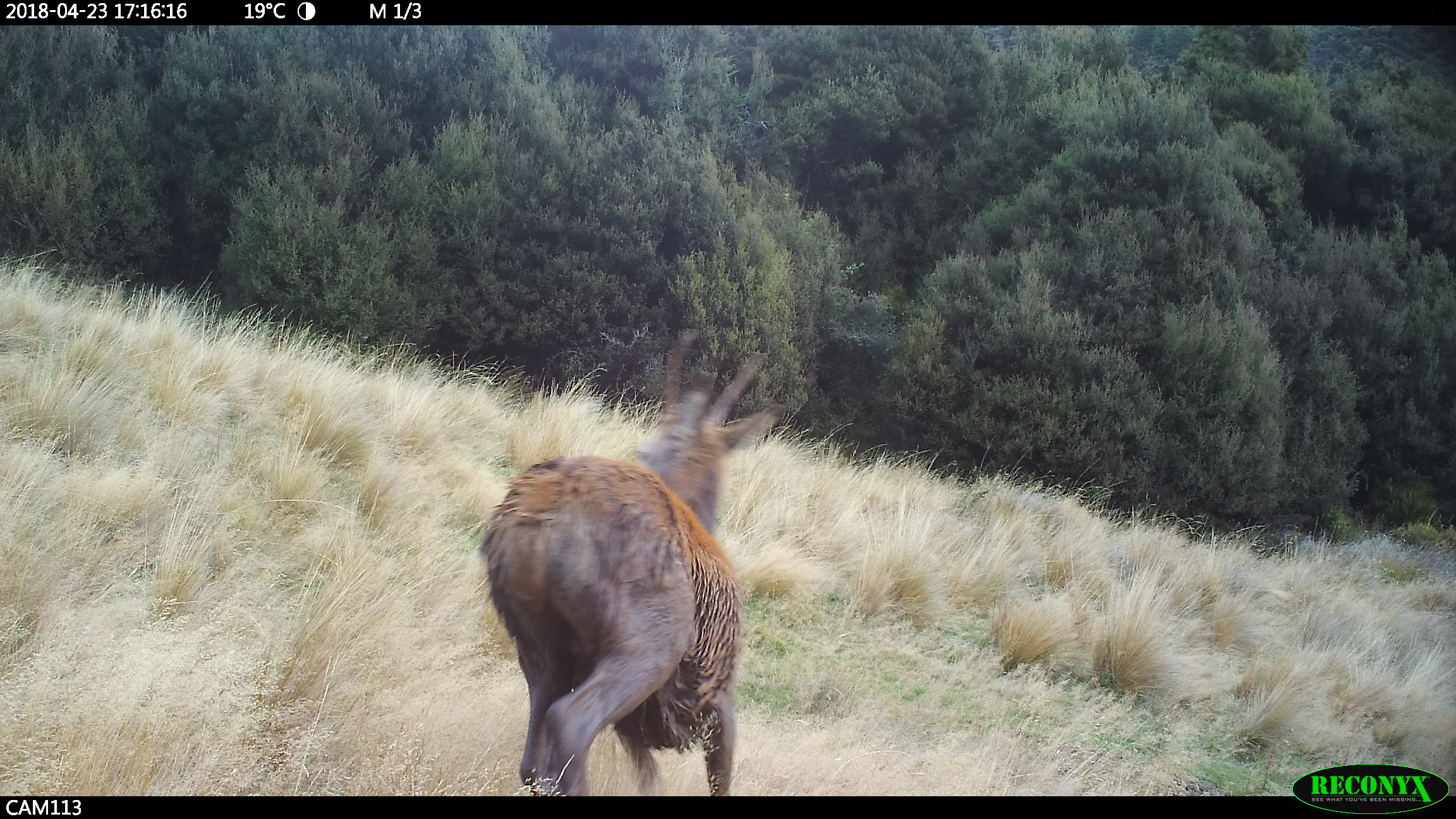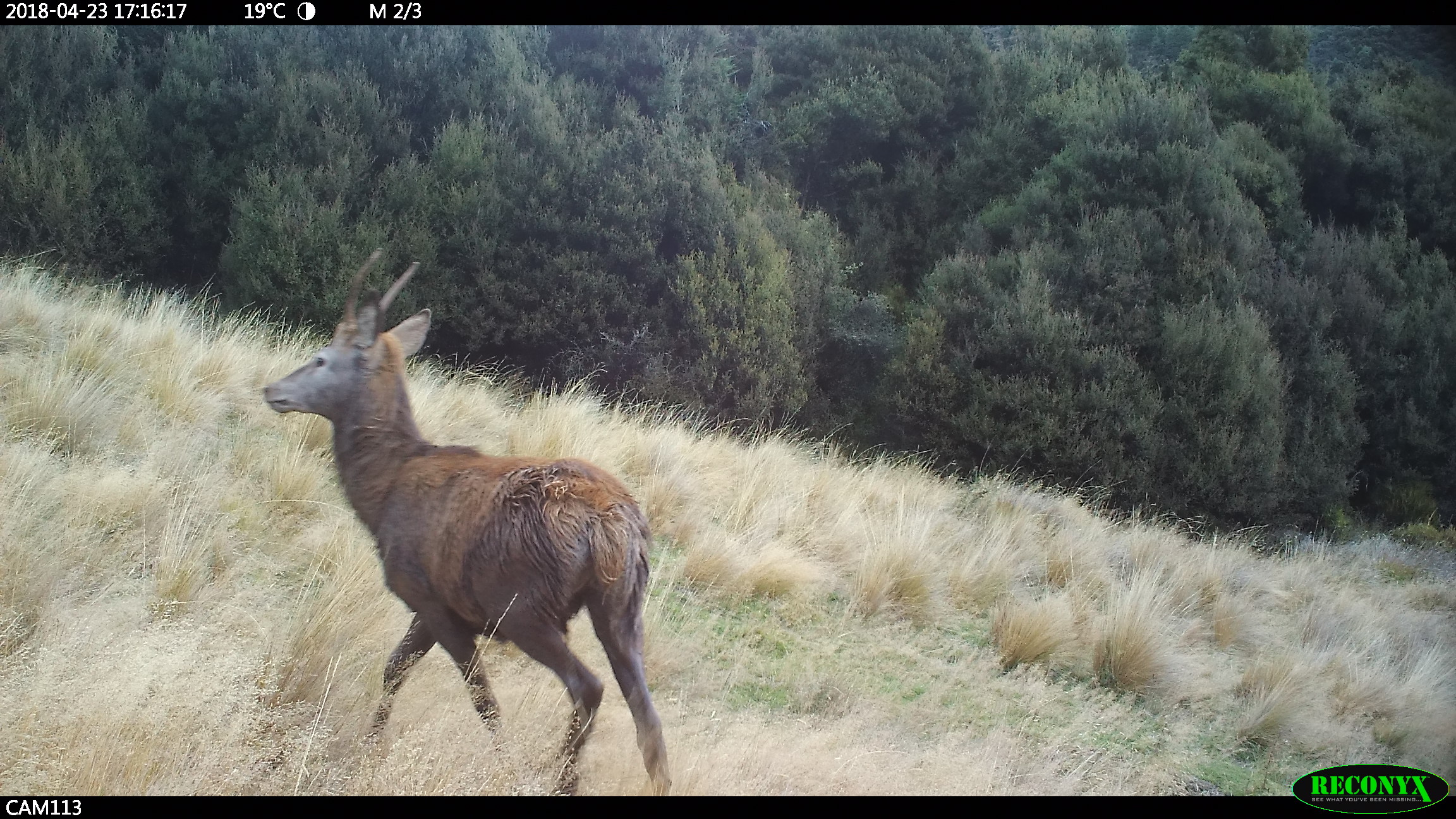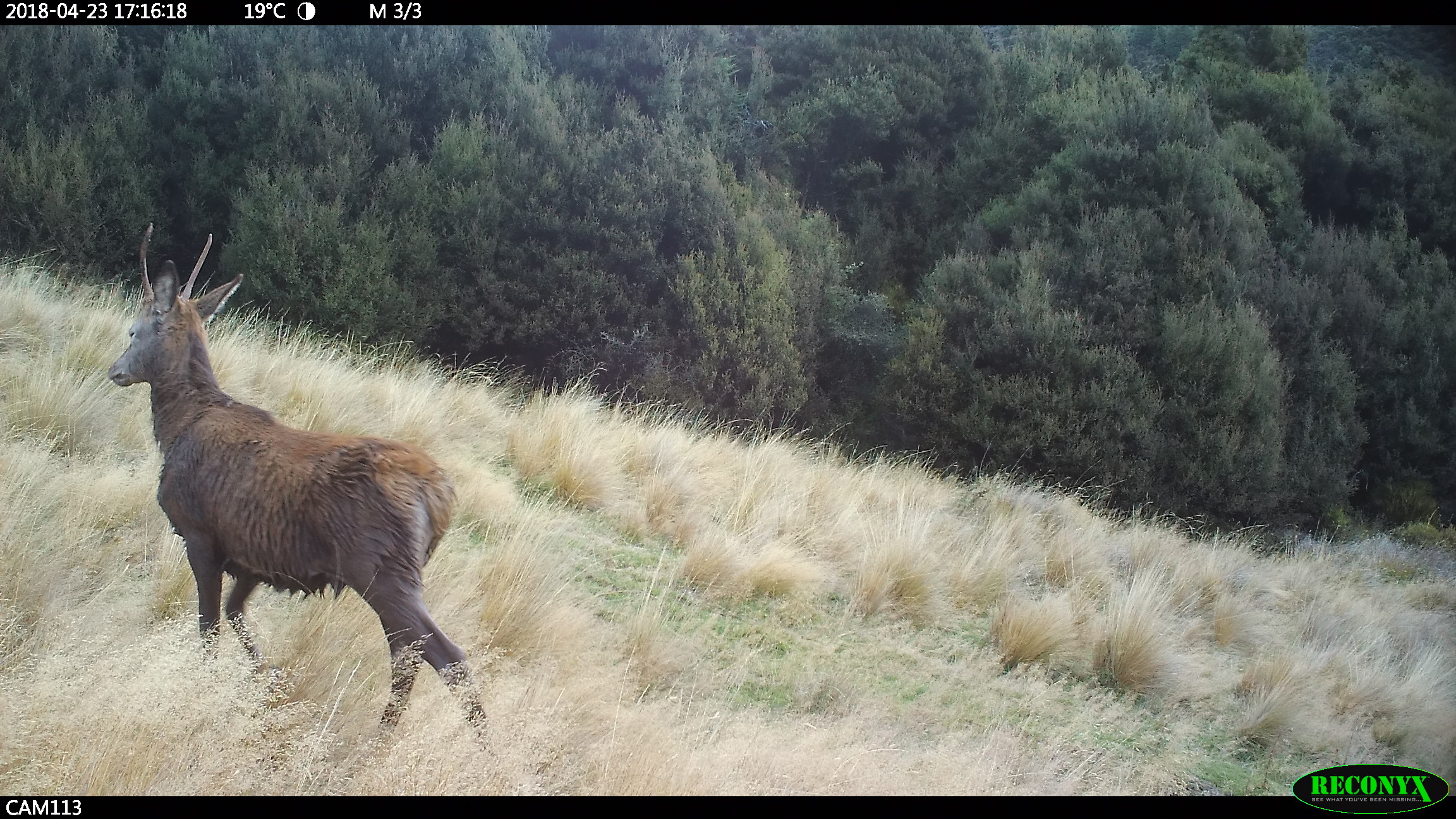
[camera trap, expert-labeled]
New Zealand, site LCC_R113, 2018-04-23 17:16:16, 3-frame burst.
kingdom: Animalia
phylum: Chordata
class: Mammalia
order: Artiodactyla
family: Cervidae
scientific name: Cervidae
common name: deer